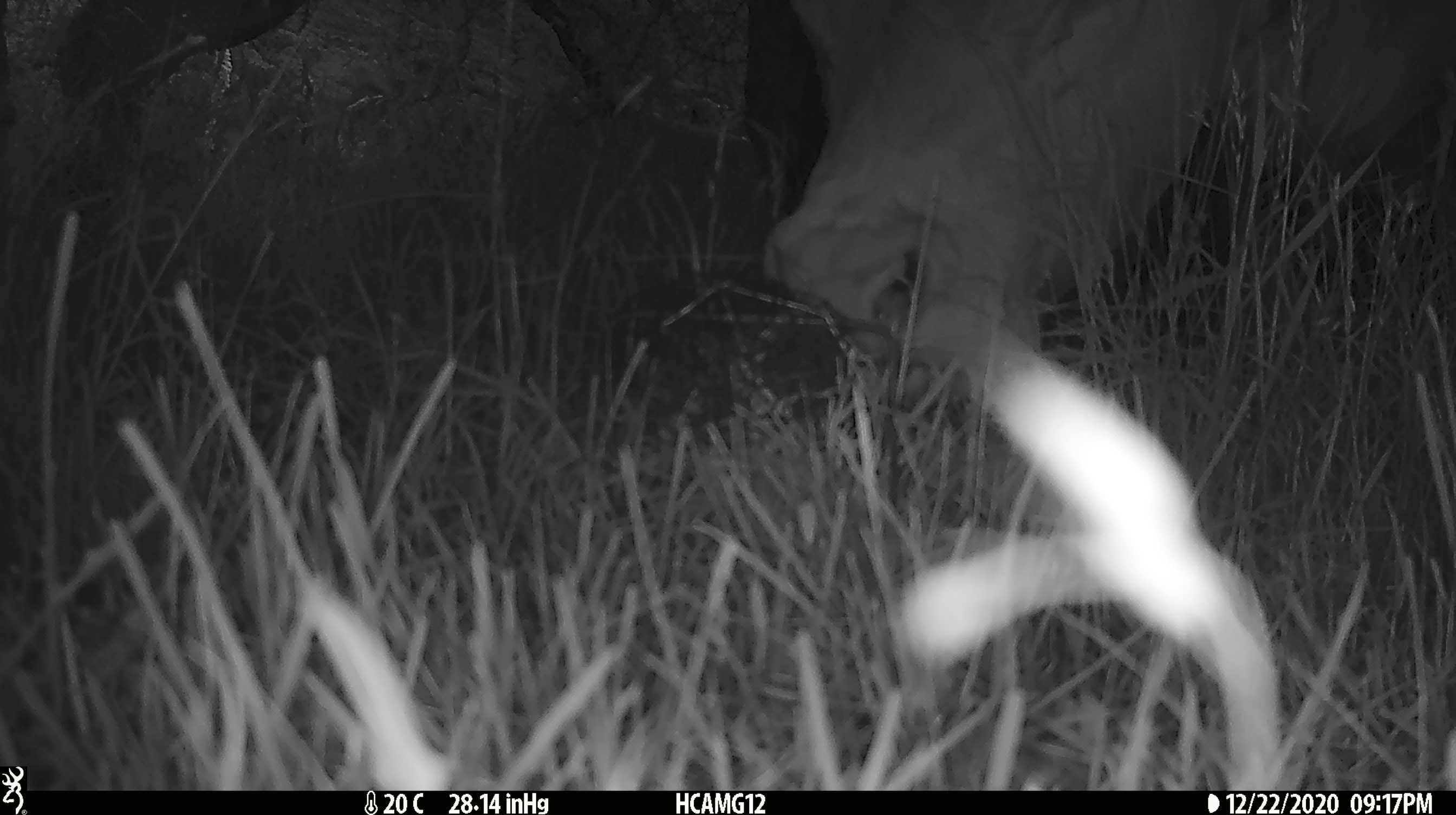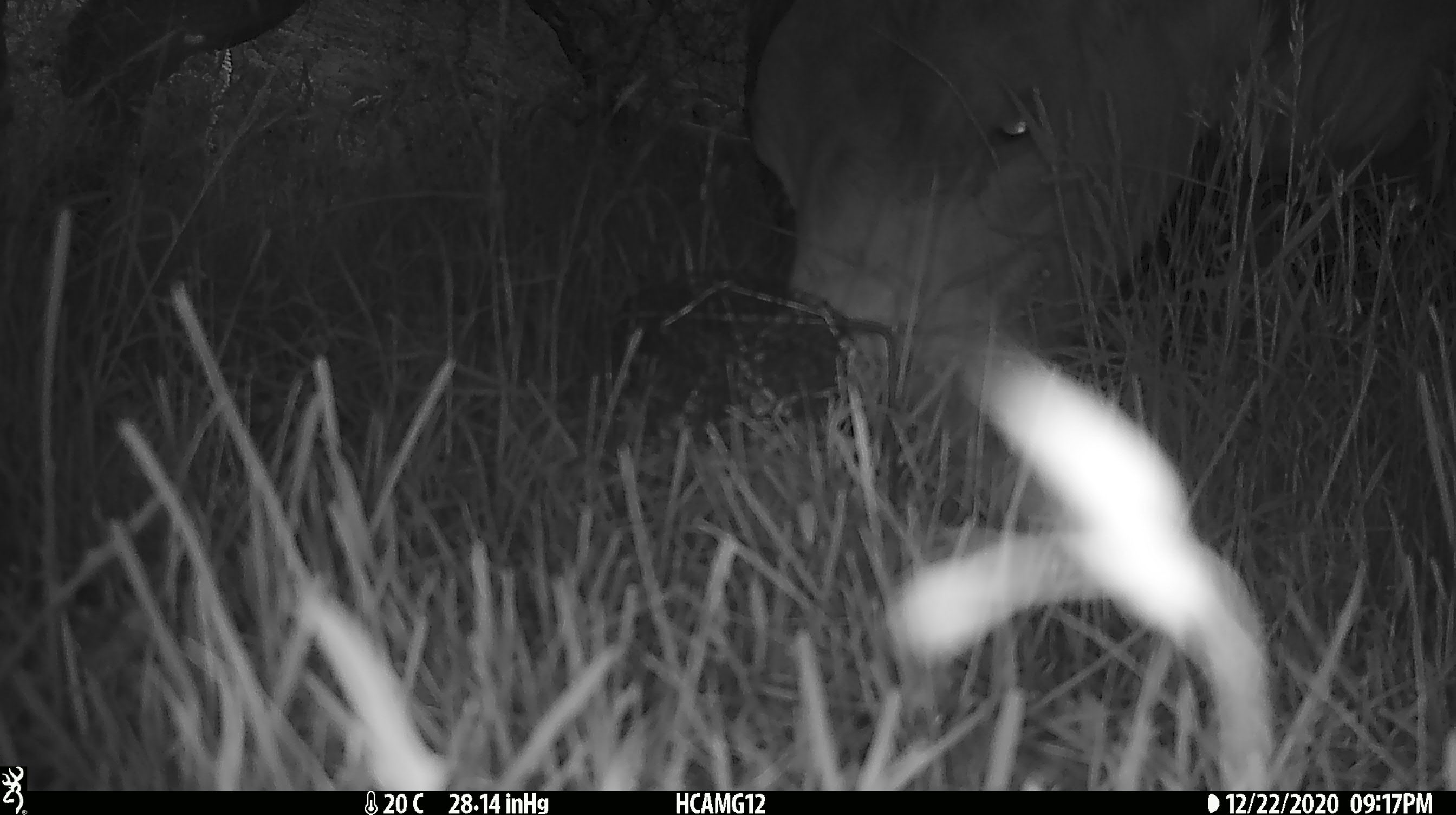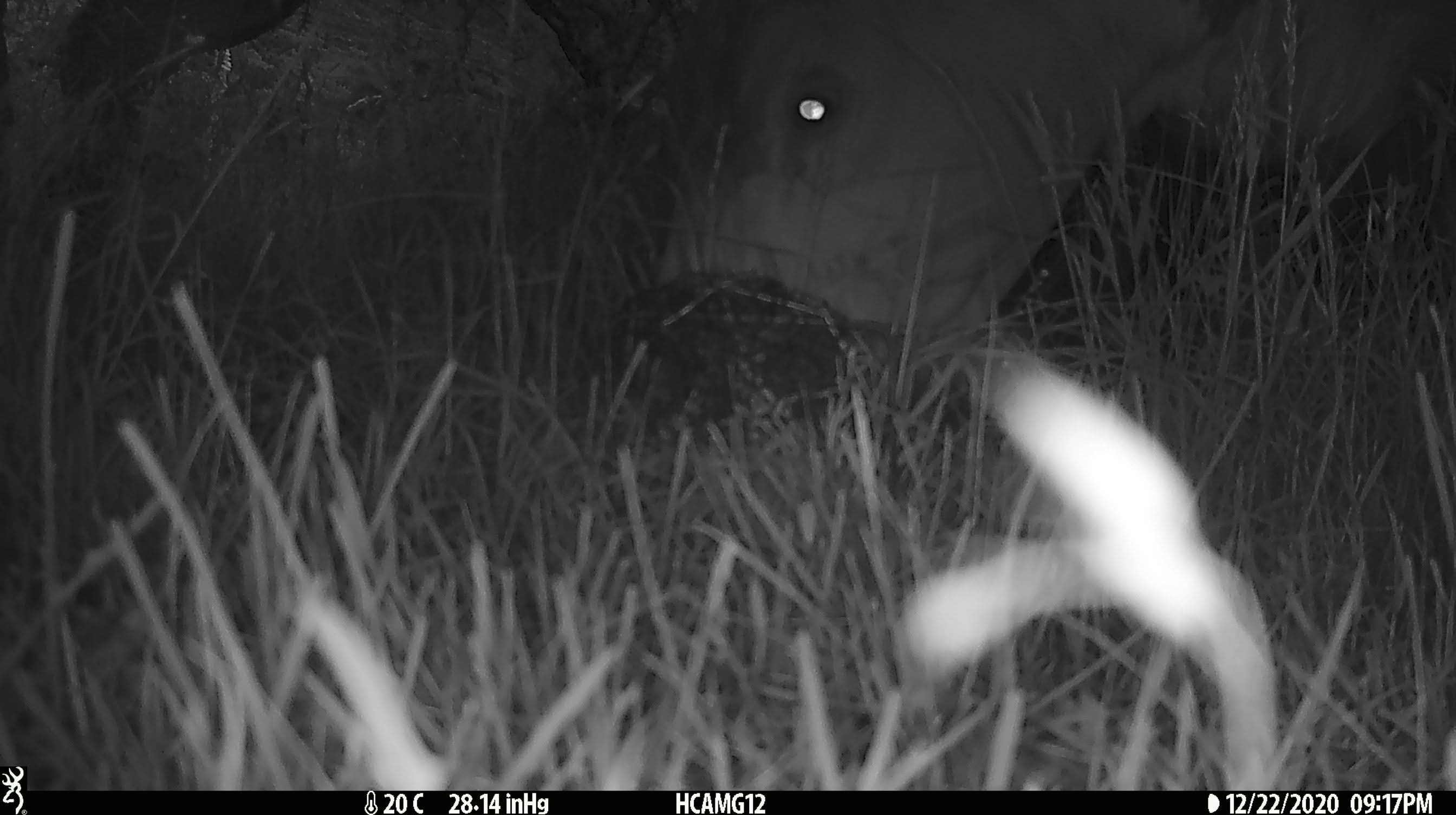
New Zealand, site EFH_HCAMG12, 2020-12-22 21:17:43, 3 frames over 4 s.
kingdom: Animalia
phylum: Chordata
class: Mammalia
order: Artiodactyla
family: Bovidae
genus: Bos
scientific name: Bos taurus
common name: domestic cow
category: cow